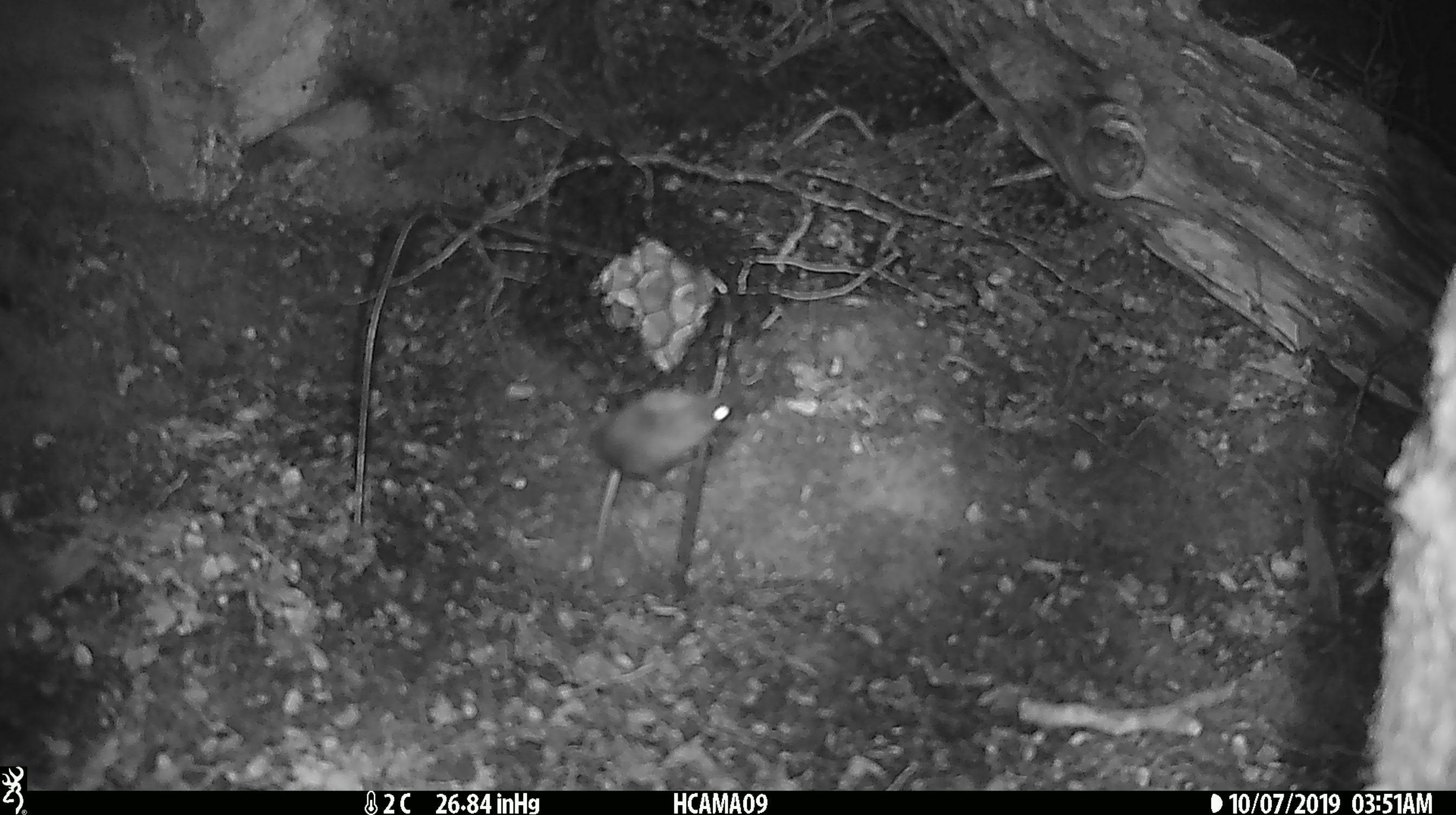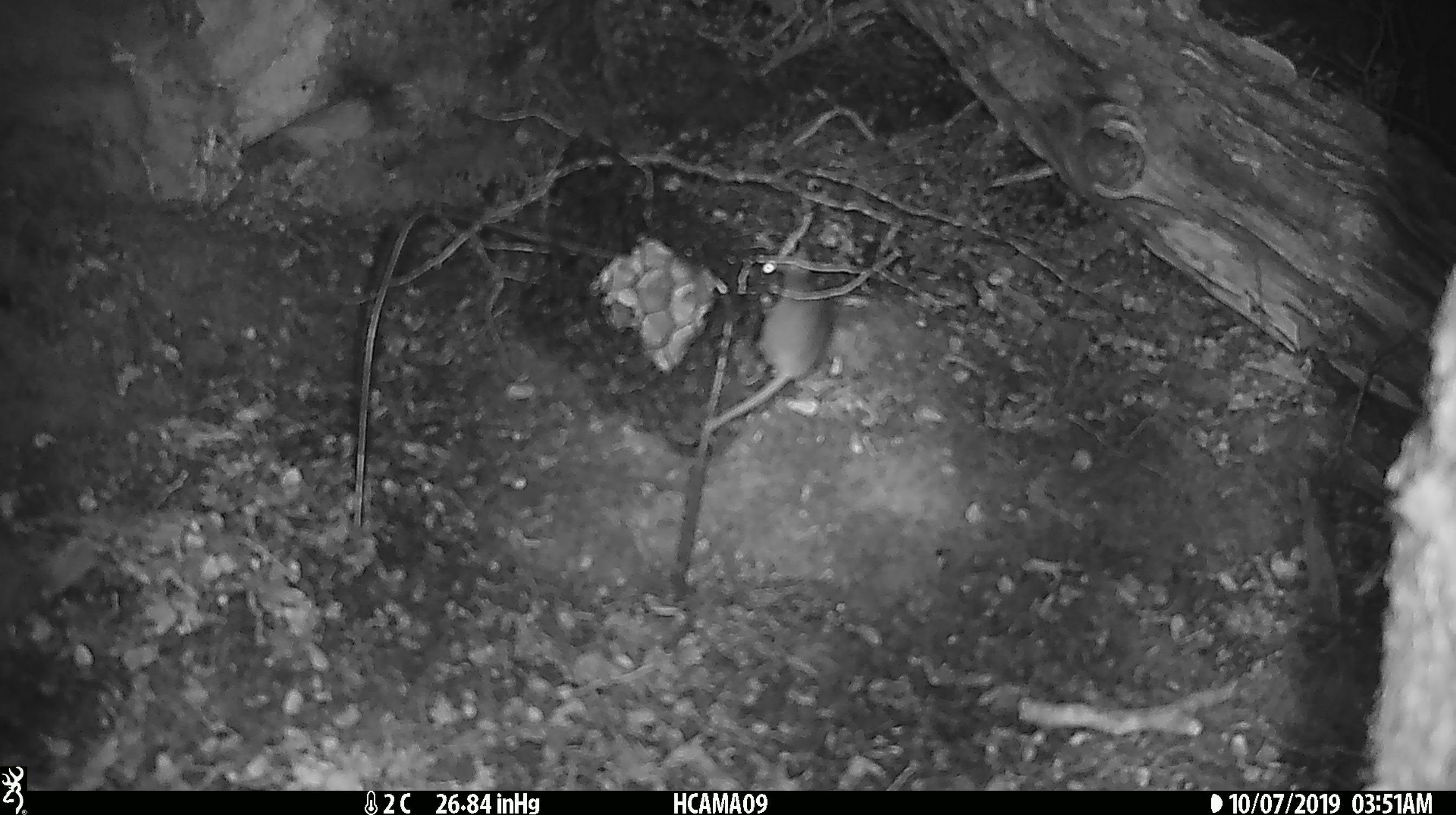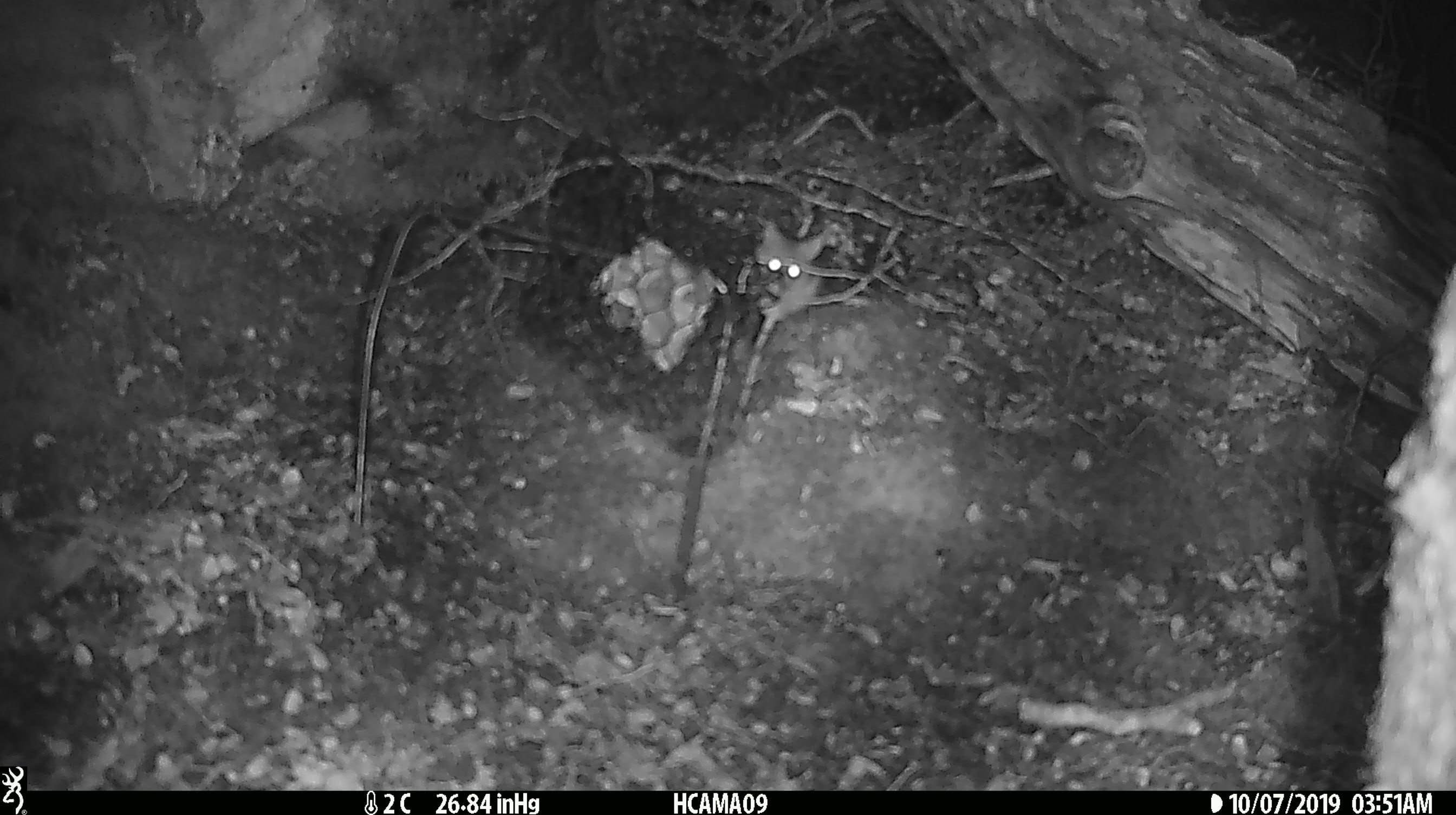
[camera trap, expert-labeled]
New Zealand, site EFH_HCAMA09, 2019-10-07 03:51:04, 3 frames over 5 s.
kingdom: Animalia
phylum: Chordata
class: Mammalia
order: Rodentia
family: Muridae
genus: Mus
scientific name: Mus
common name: mouse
Mouse (Mus).